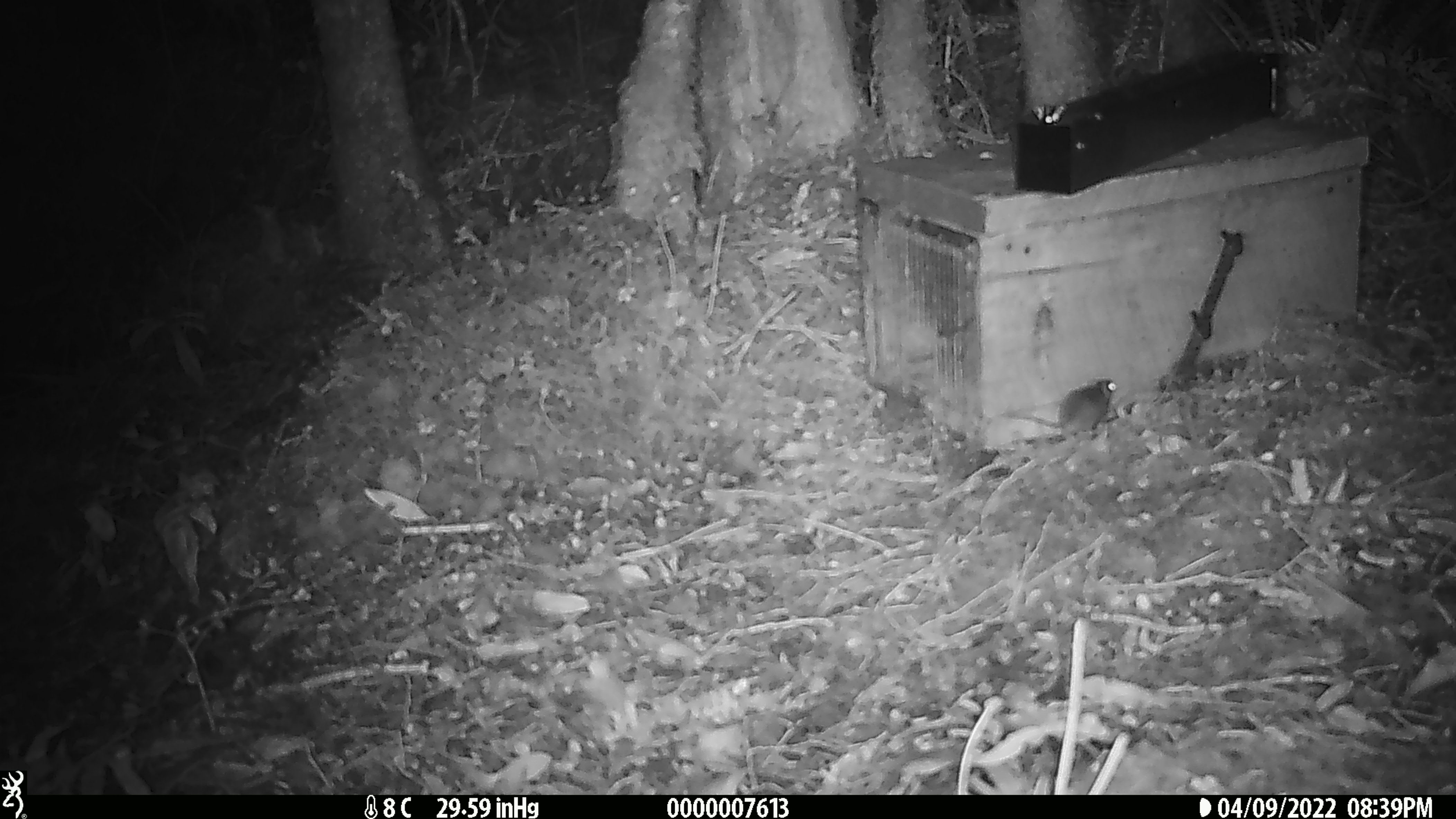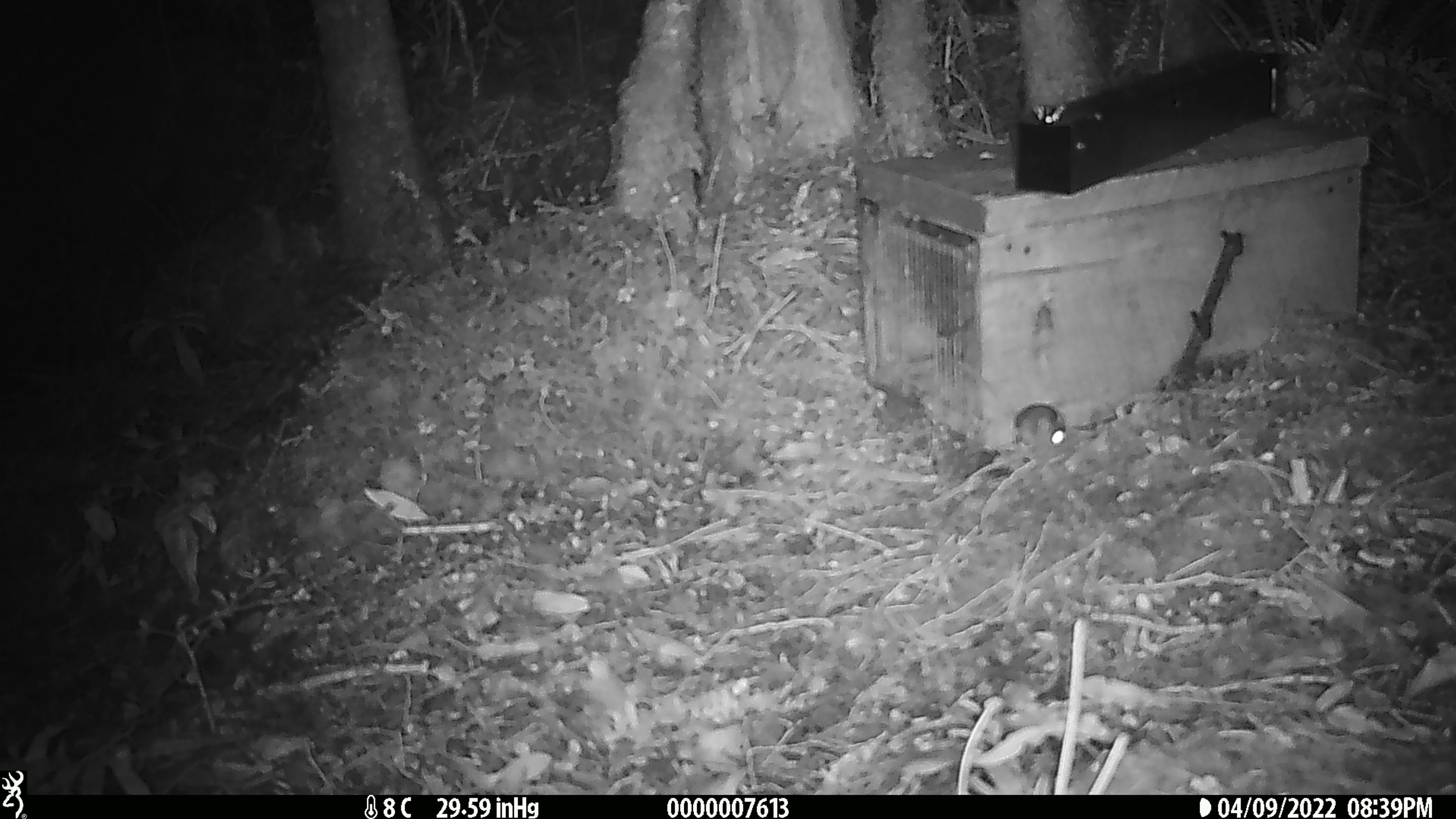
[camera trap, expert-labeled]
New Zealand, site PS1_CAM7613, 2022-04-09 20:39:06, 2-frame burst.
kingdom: Animalia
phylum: Chordata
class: Mammalia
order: Rodentia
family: Muridae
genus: Mus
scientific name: Mus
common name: mouse